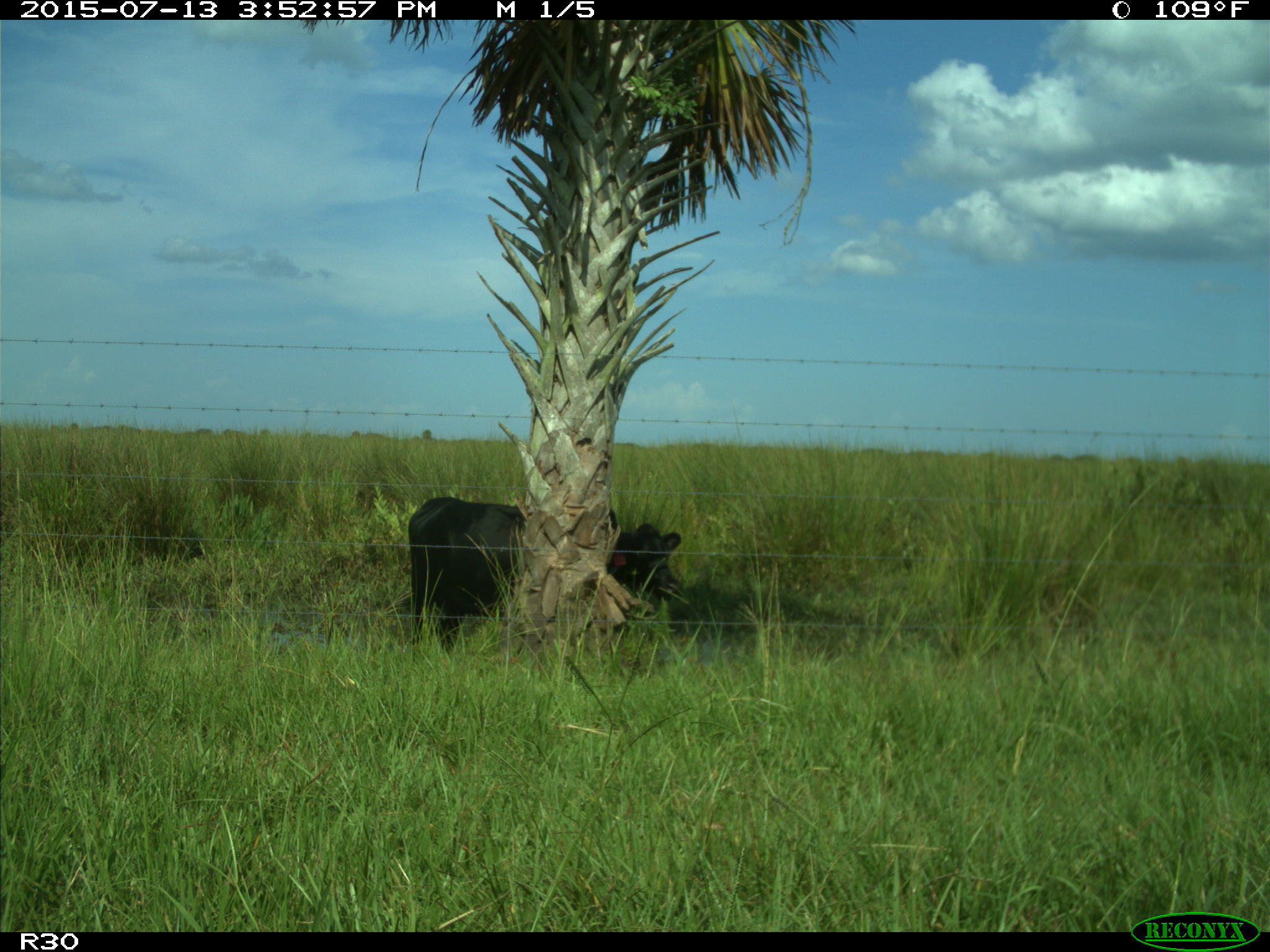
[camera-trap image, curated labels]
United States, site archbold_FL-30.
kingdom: Animalia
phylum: Chordata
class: Mammalia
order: Artiodactyla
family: Bovidae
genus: Bos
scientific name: Bos taurus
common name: domestic cow